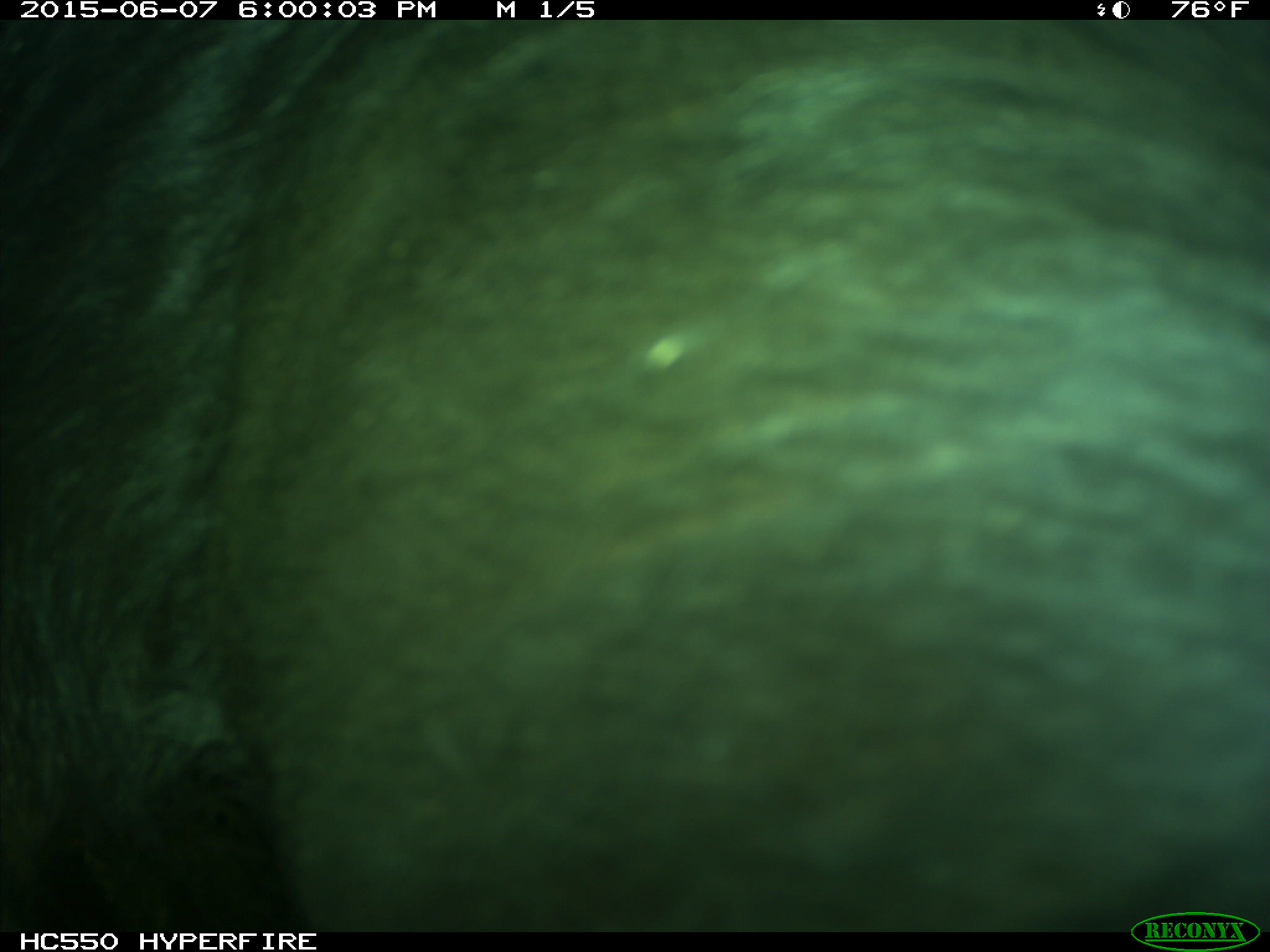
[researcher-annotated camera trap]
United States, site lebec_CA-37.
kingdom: Animalia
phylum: Chordata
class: Mammalia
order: Artiodactyla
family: Bovidae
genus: Bos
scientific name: Bos taurus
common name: domestic cow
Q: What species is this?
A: Bos taurus (domestic cow).